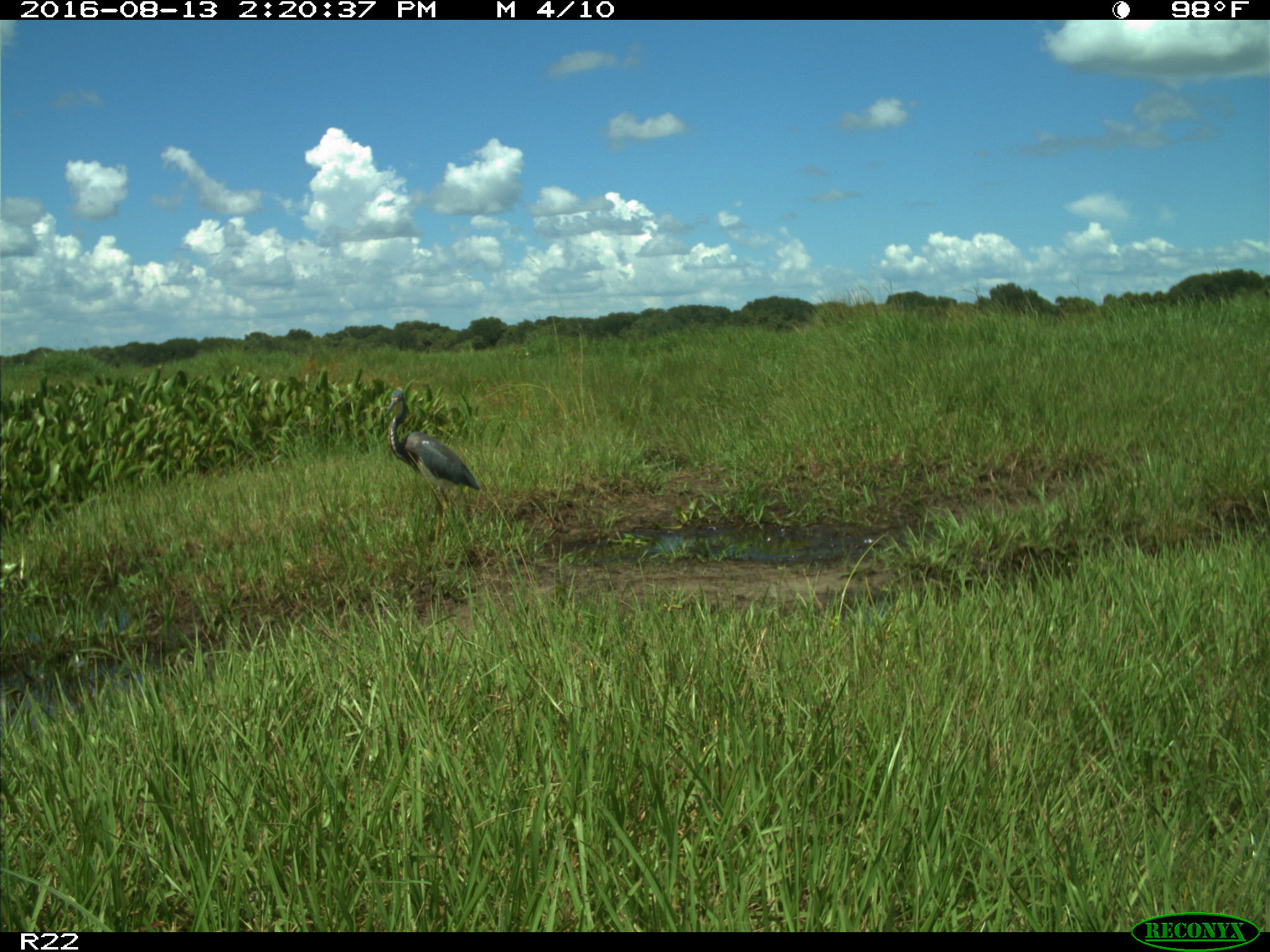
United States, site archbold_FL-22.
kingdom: Animalia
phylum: Chordata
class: Aves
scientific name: Aves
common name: birds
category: unidentified bird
Unidentified bird (birds) (Aves).